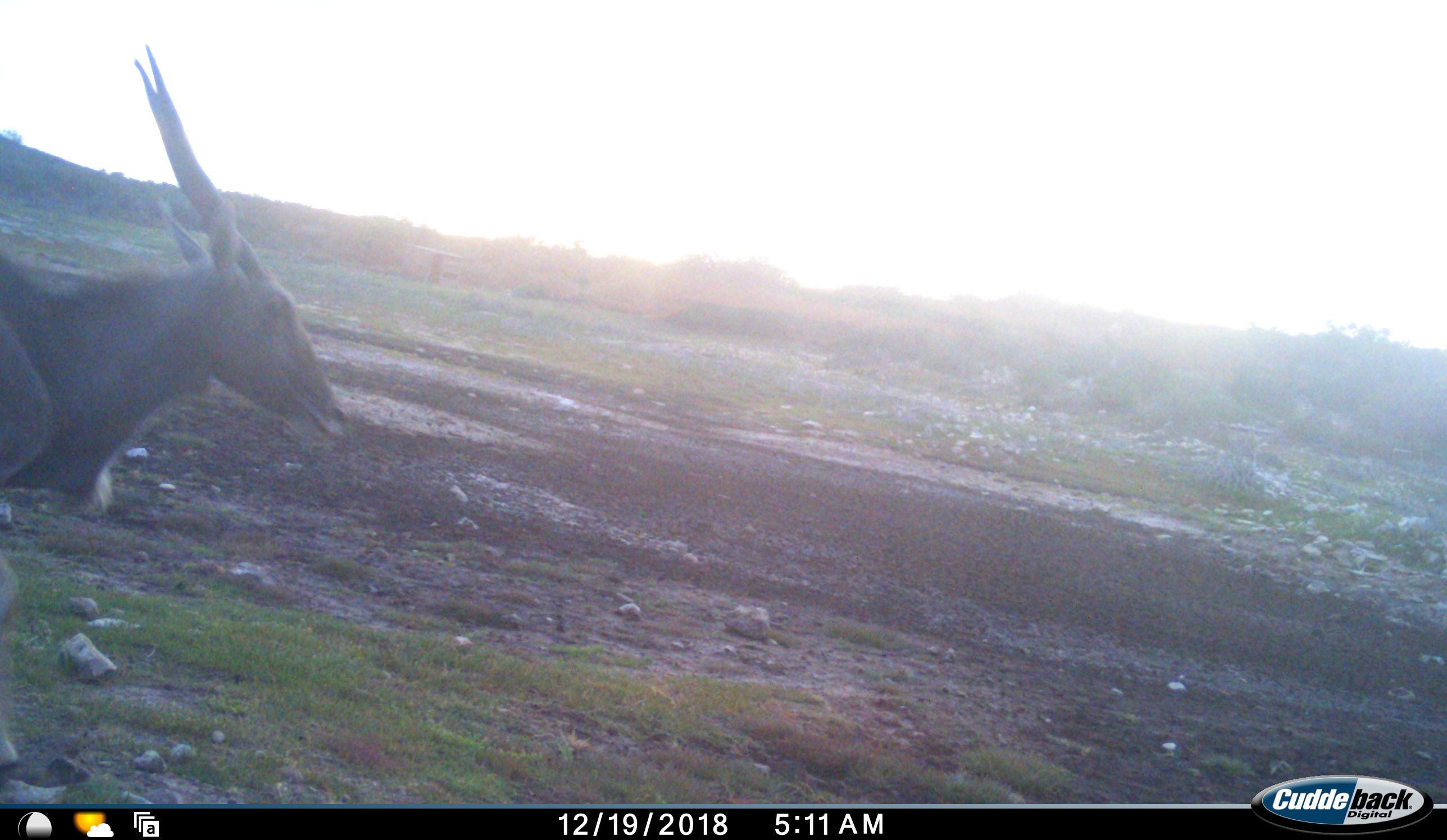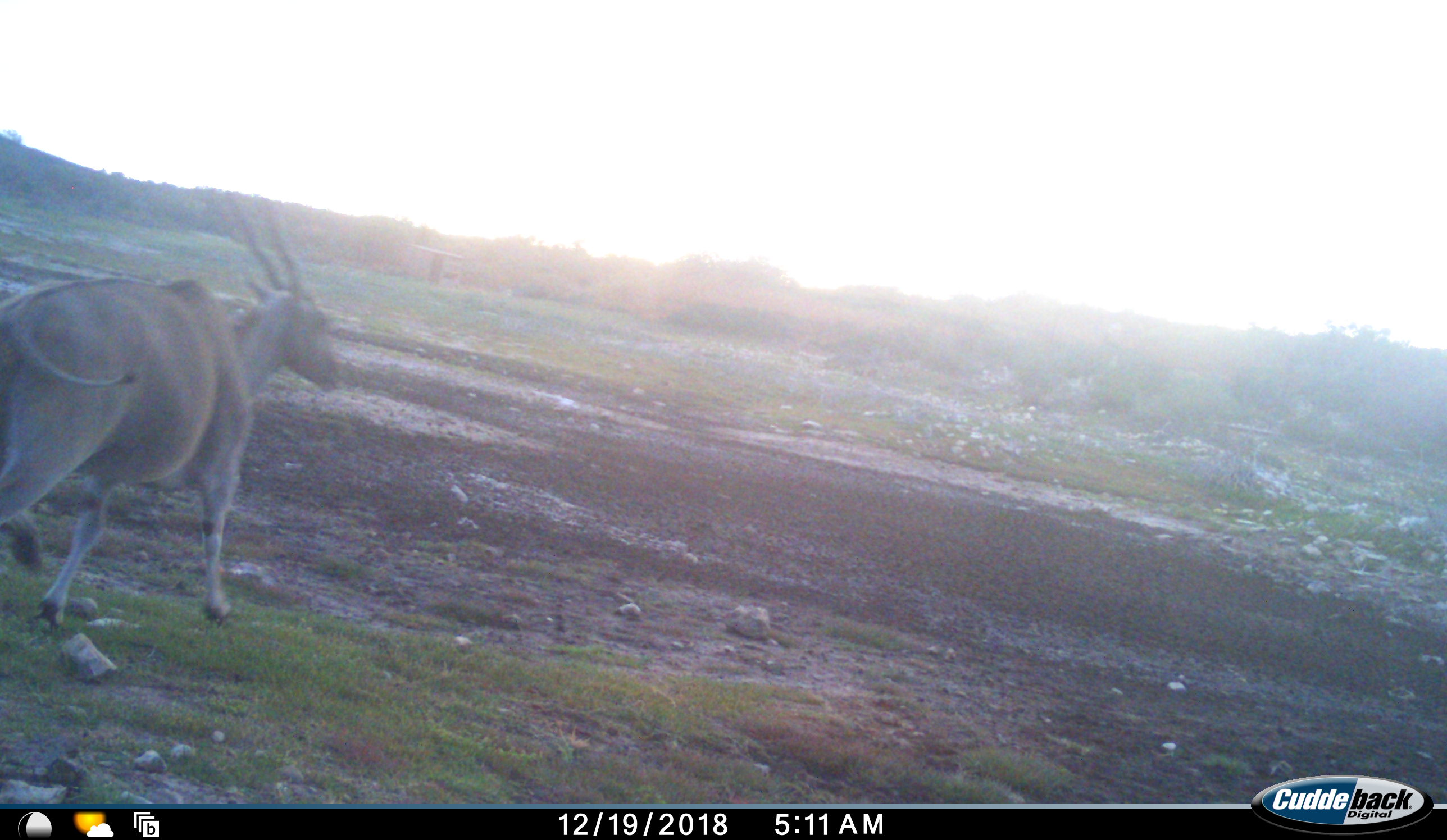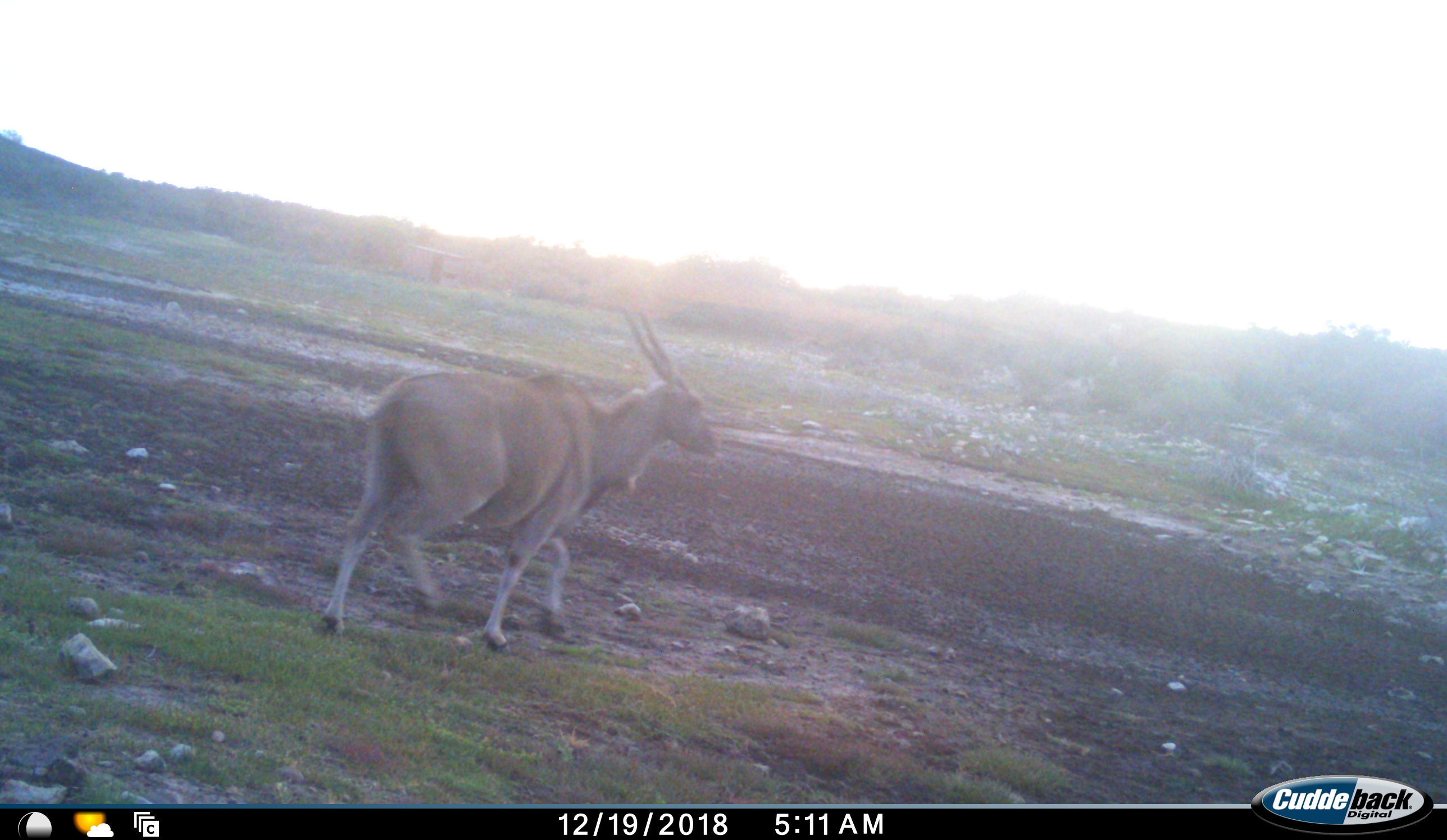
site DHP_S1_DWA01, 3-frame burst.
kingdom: Animalia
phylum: Chordata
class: Mammalia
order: Artiodactyla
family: Bovidae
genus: Tragelaphus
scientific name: Tragelaphus oryx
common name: eland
Eland (Tragelaphus oryx), count 1. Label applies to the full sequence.